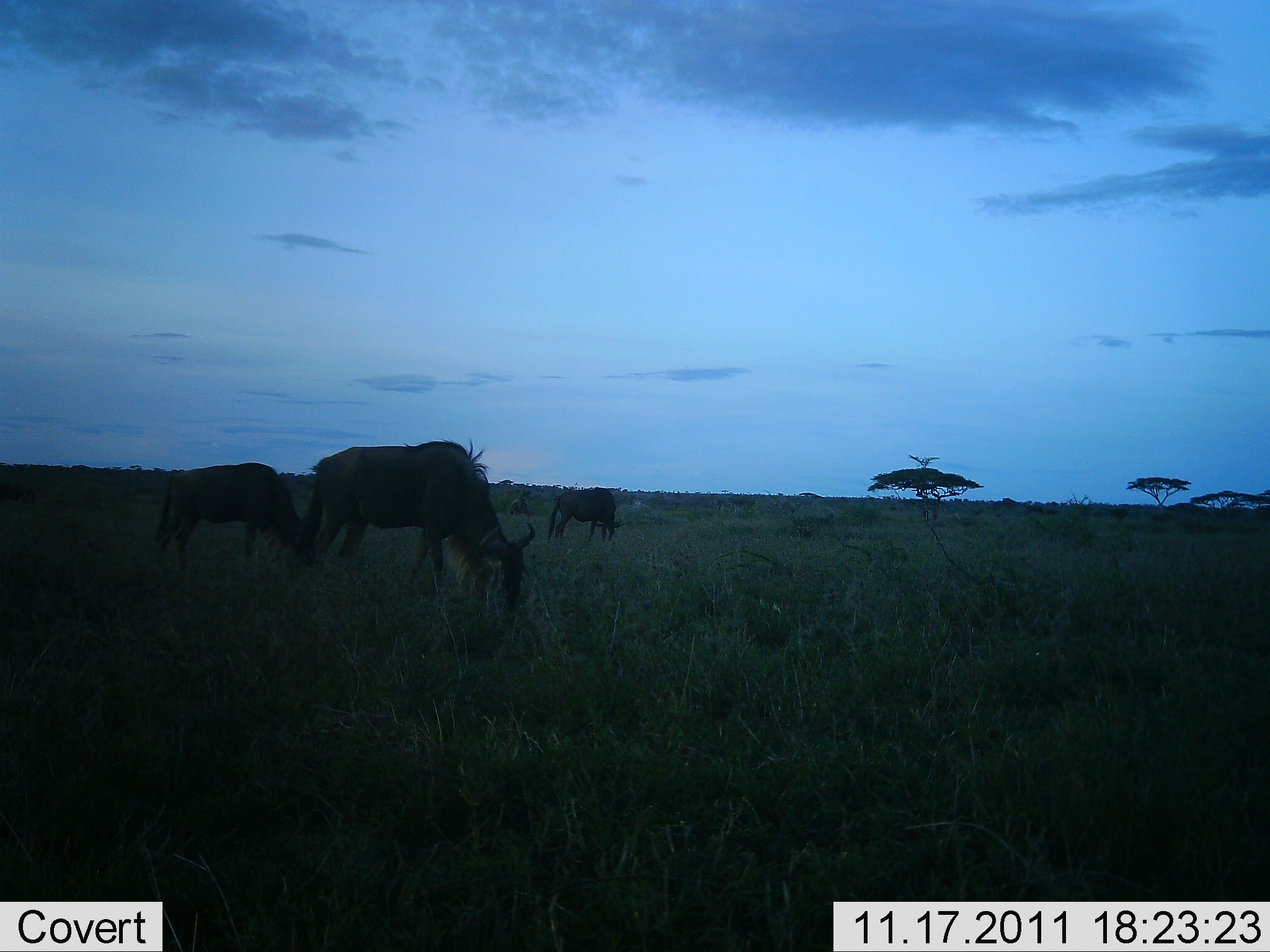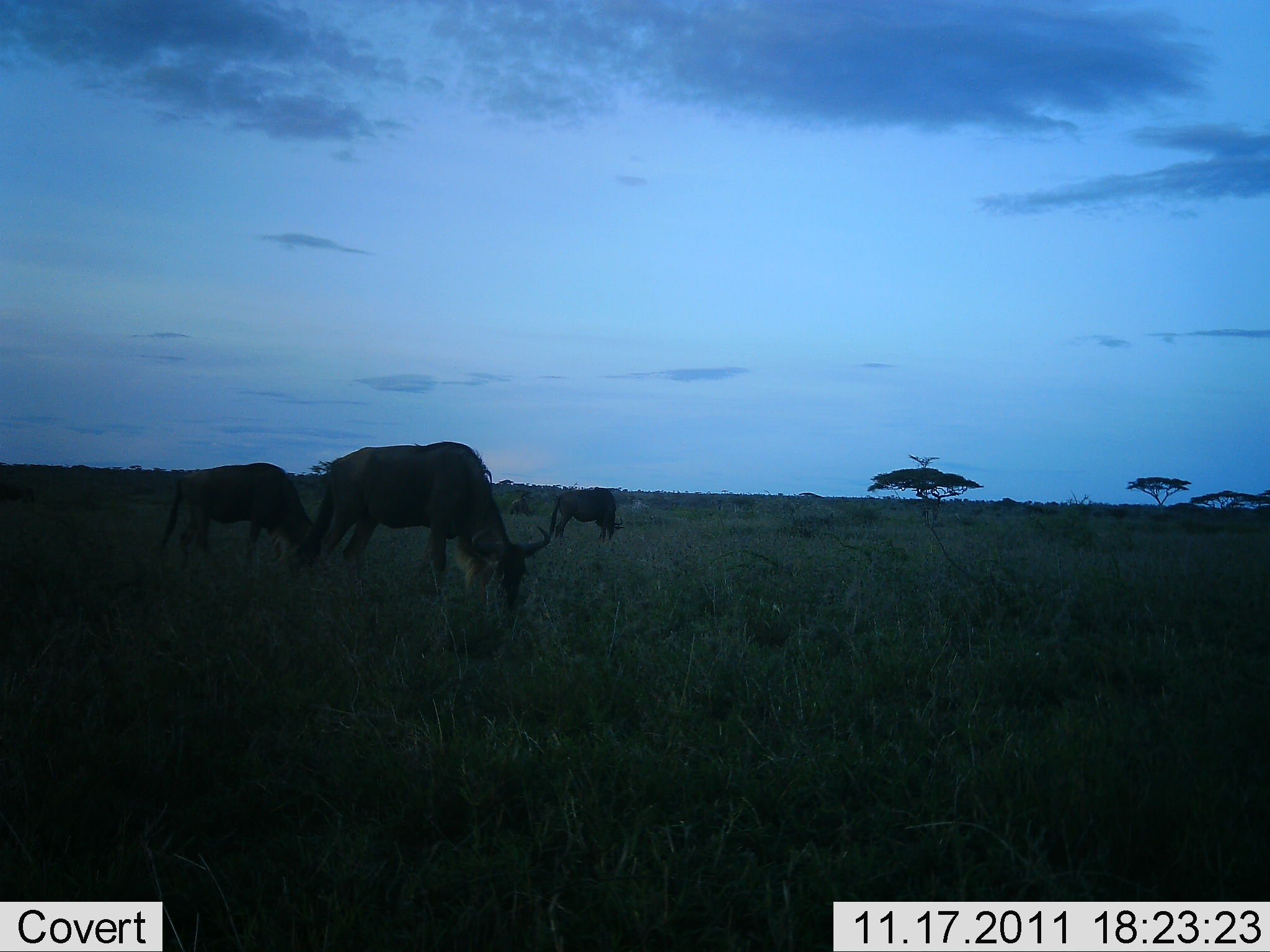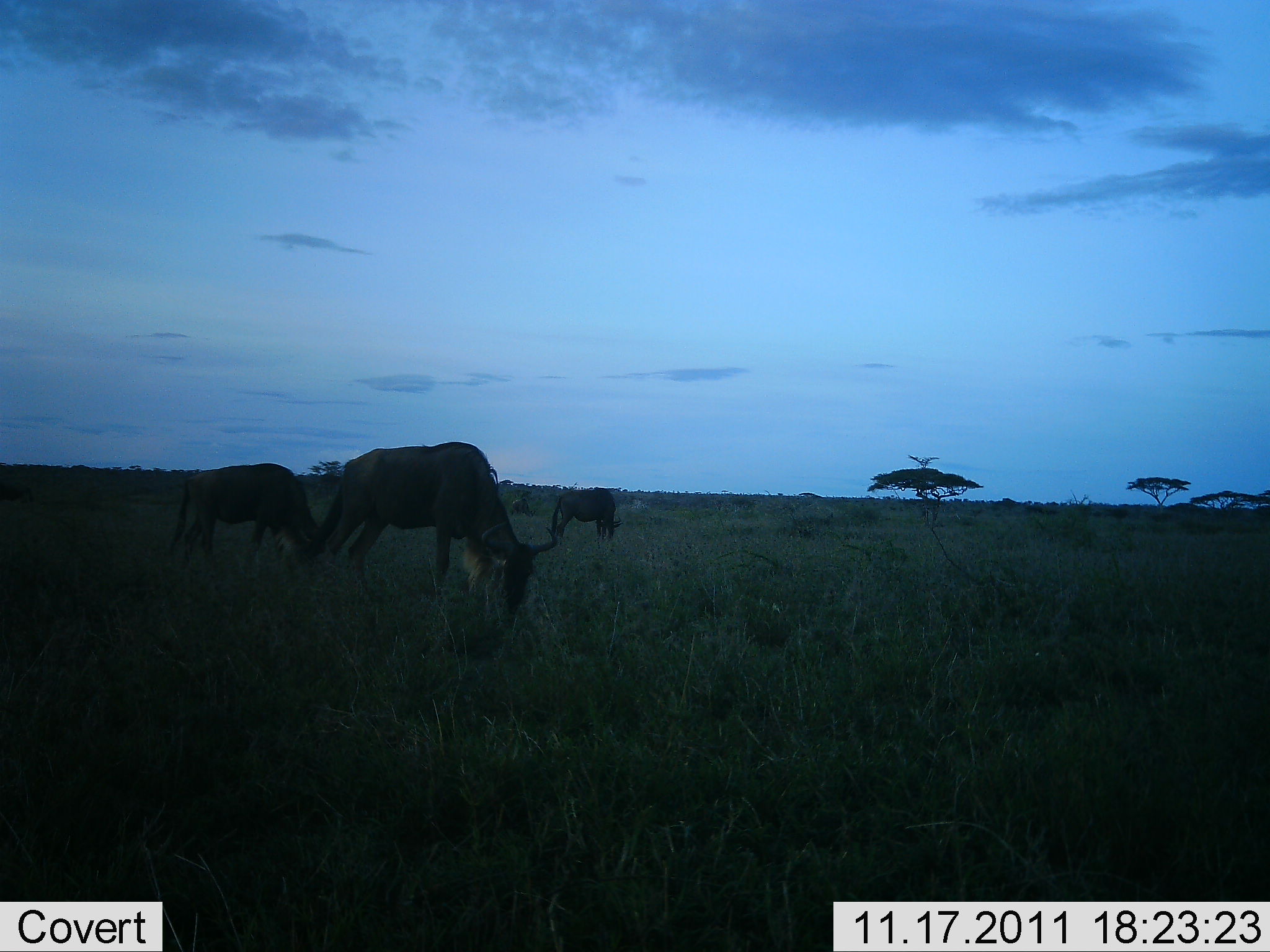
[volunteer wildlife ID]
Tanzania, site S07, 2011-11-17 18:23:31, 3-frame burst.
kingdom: Animalia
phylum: Chordata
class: Mammalia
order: Artiodactyla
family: Bovidae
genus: Connochaetes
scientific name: Connochaetes taurinus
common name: blue wildebeest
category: wildebeest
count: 3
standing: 33%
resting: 0%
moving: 0%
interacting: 0%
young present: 0%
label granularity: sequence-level